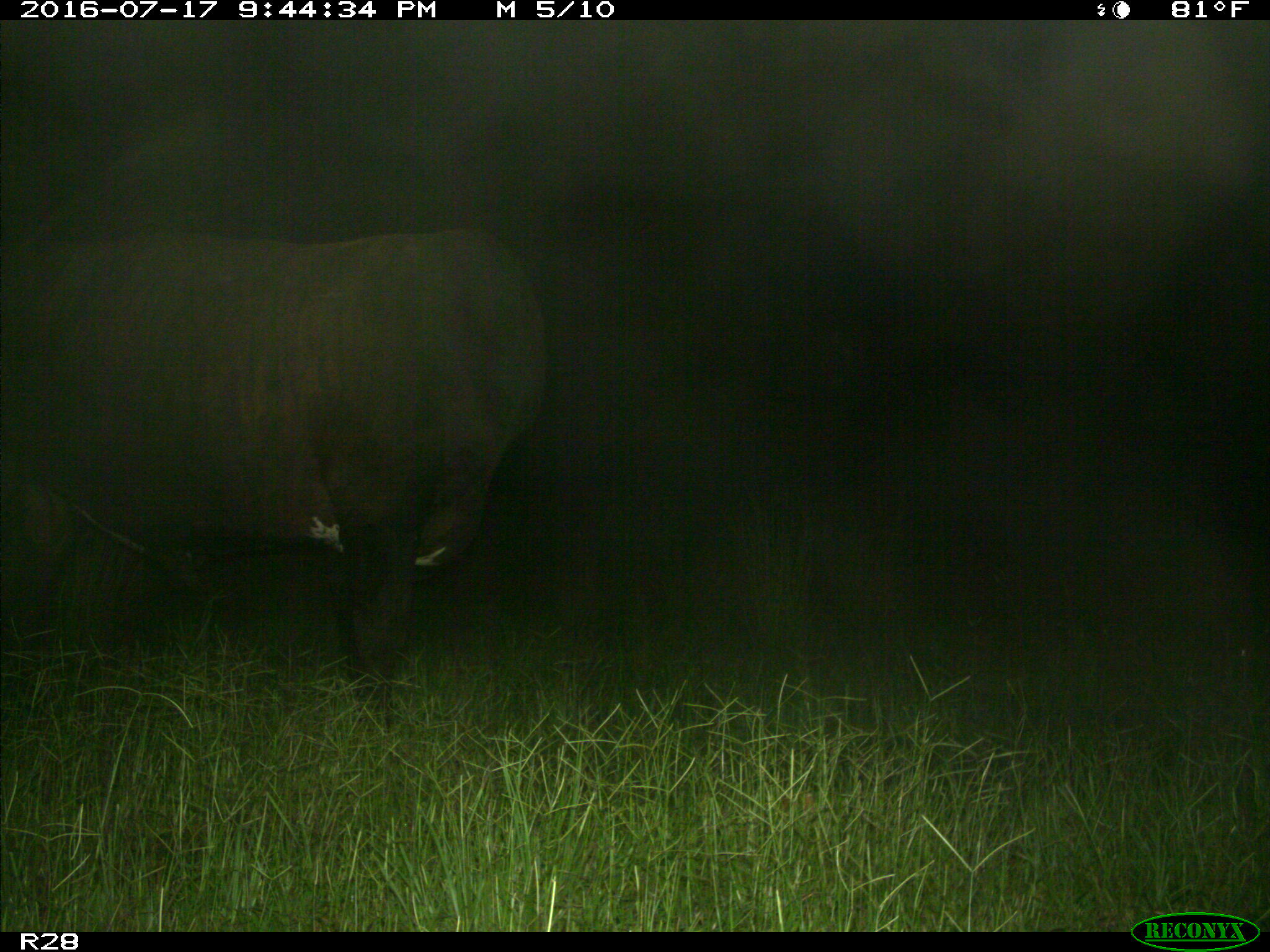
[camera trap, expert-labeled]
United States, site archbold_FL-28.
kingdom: Animalia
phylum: Chordata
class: Mammalia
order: Artiodactyla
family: Bovidae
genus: Bos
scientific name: Bos taurus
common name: domestic cow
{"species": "Bos taurus (domestic cow)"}